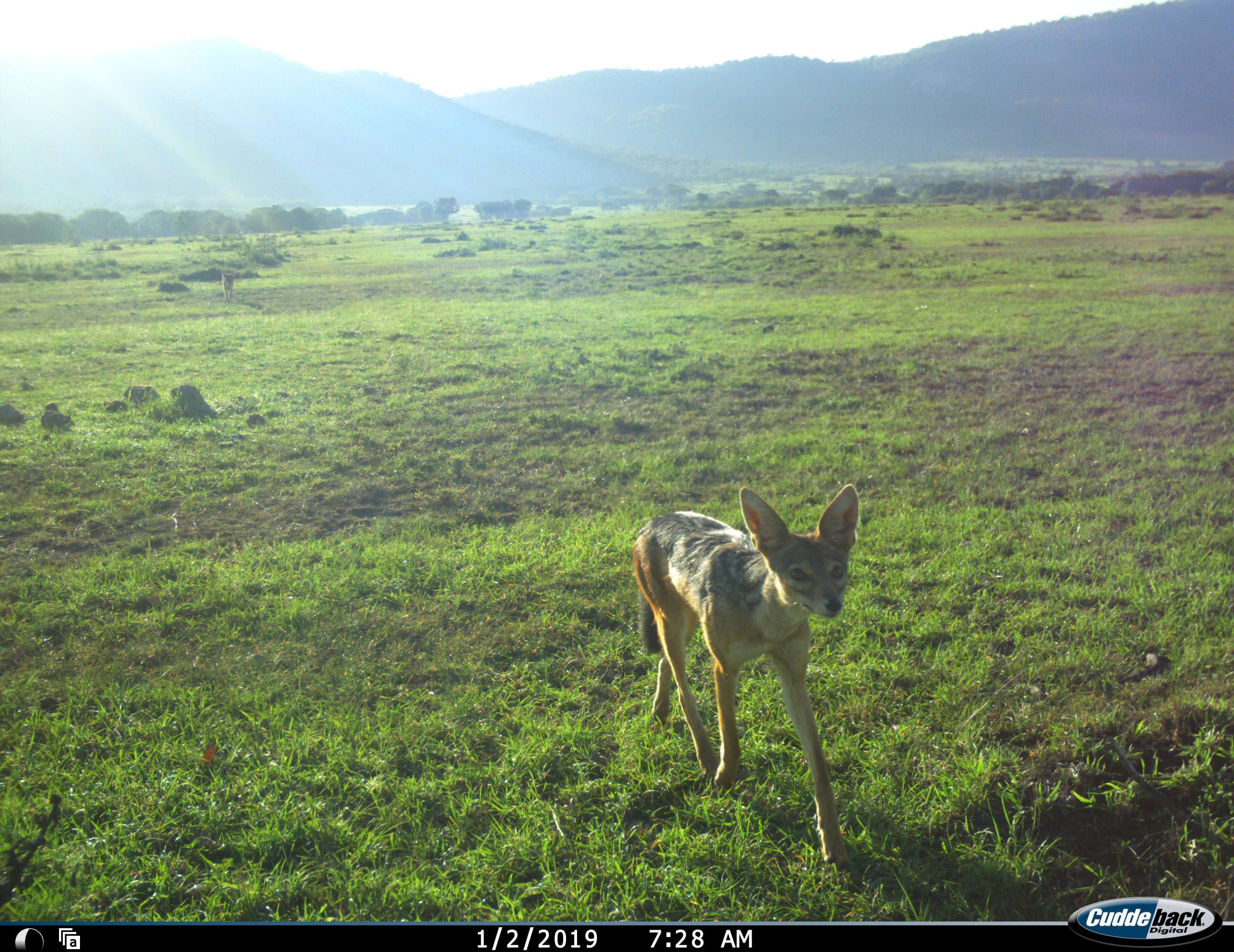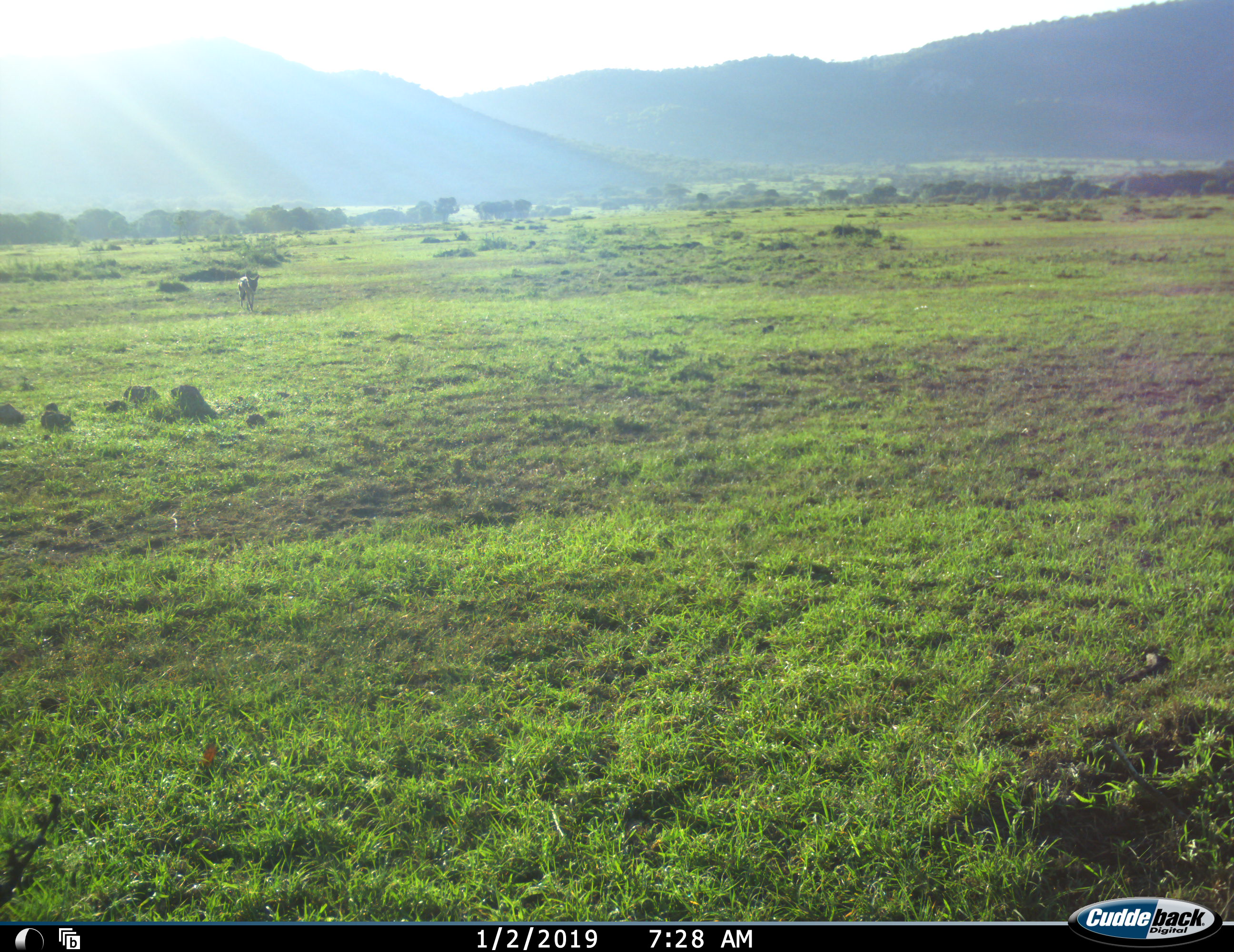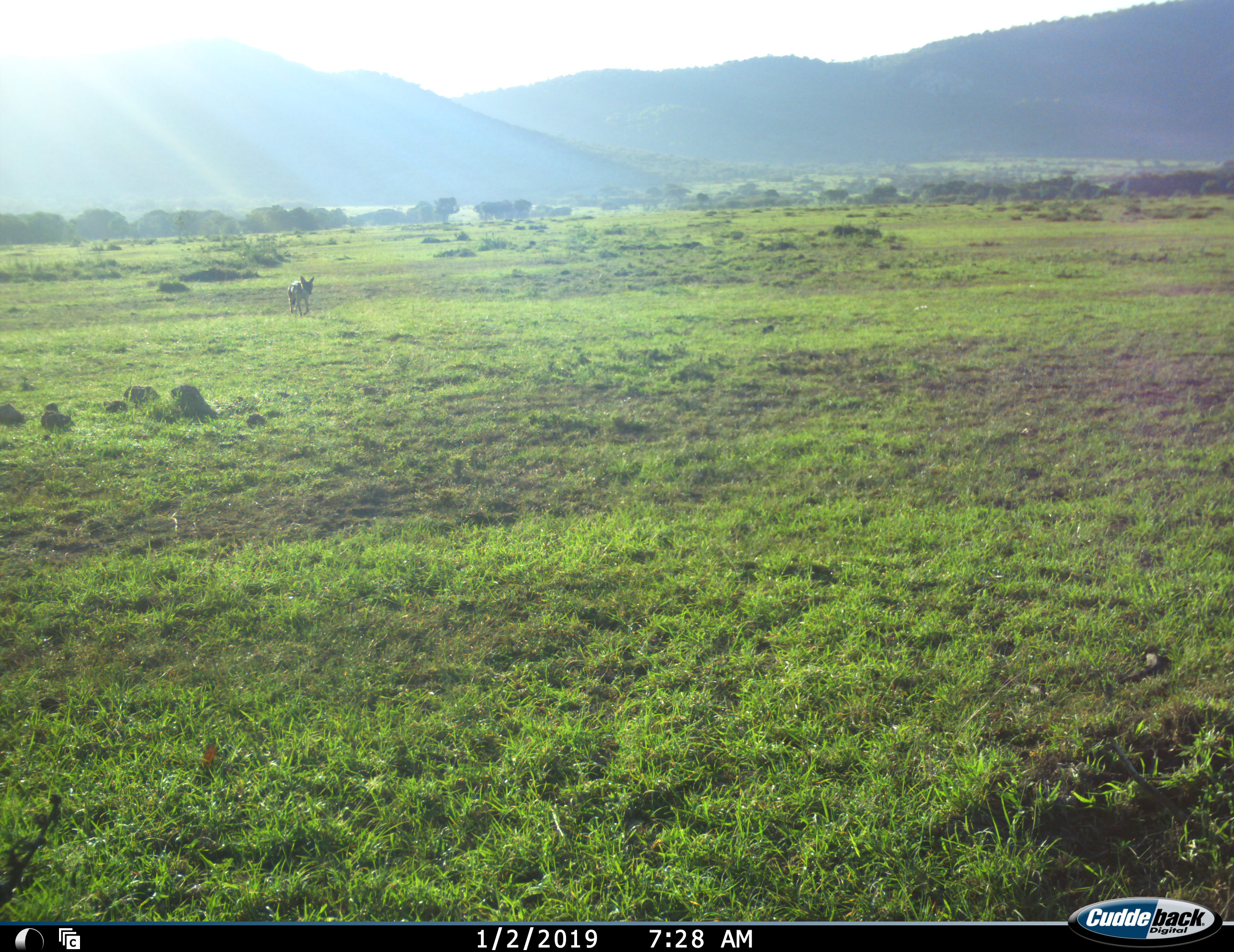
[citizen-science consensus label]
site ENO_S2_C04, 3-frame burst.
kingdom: Animalia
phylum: Chordata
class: Mammalia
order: Carnivora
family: Canidae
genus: Lupulella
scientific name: Lupulella mesomelas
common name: black-backed jackal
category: jackalblackbacked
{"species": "jackalblackbacked (black-backed jackal) (Lupulella mesomelas)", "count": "2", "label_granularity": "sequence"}